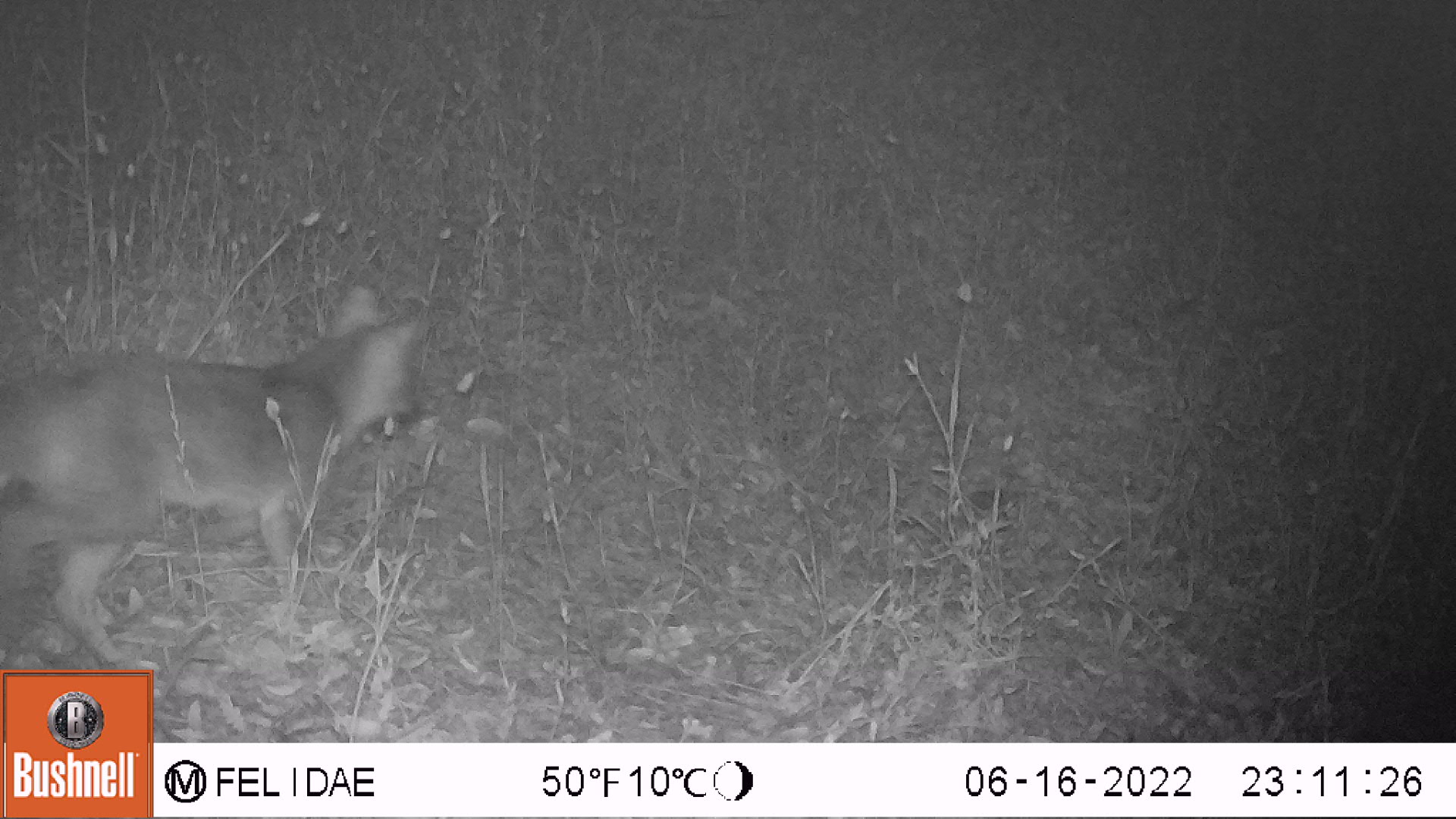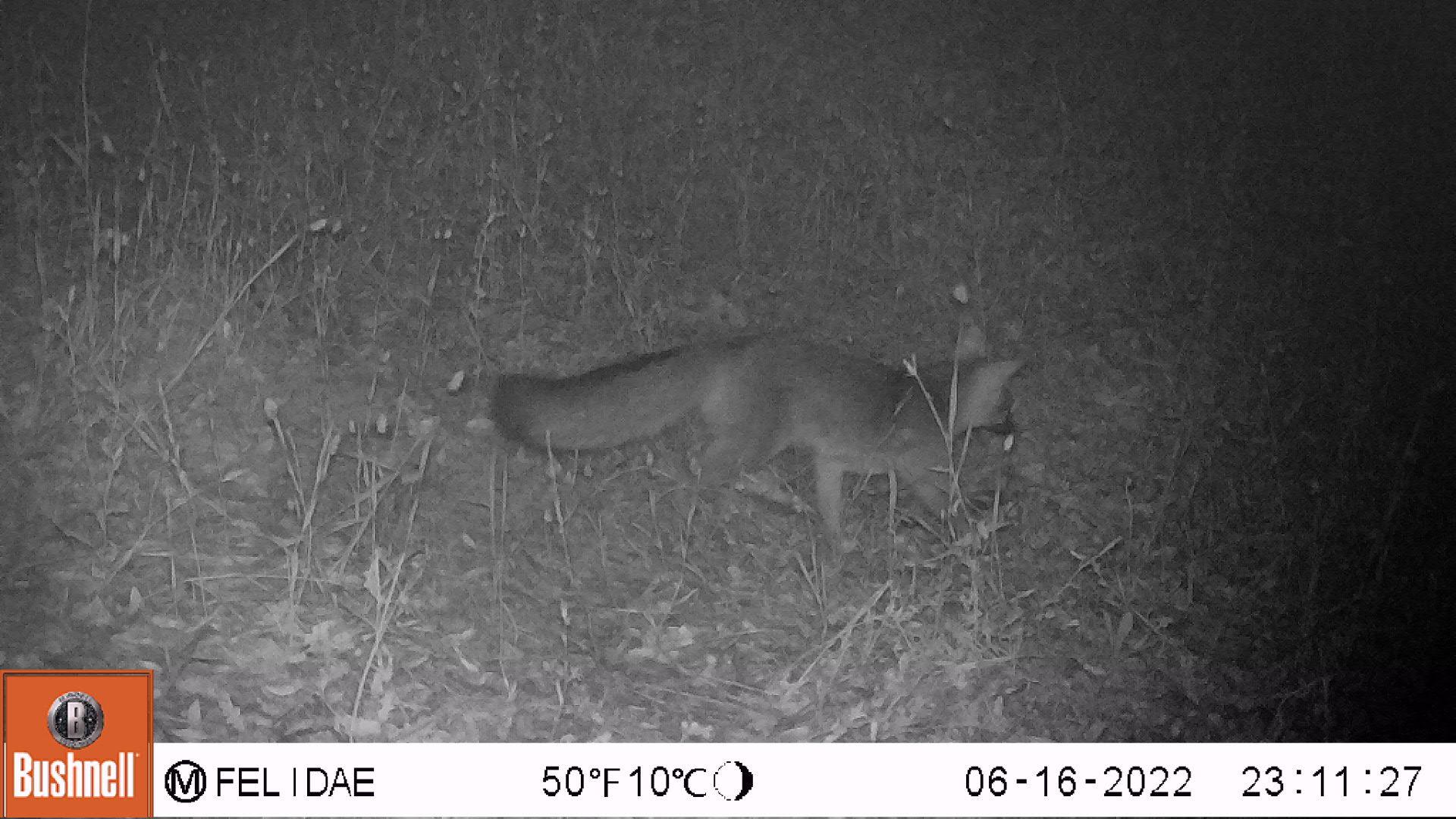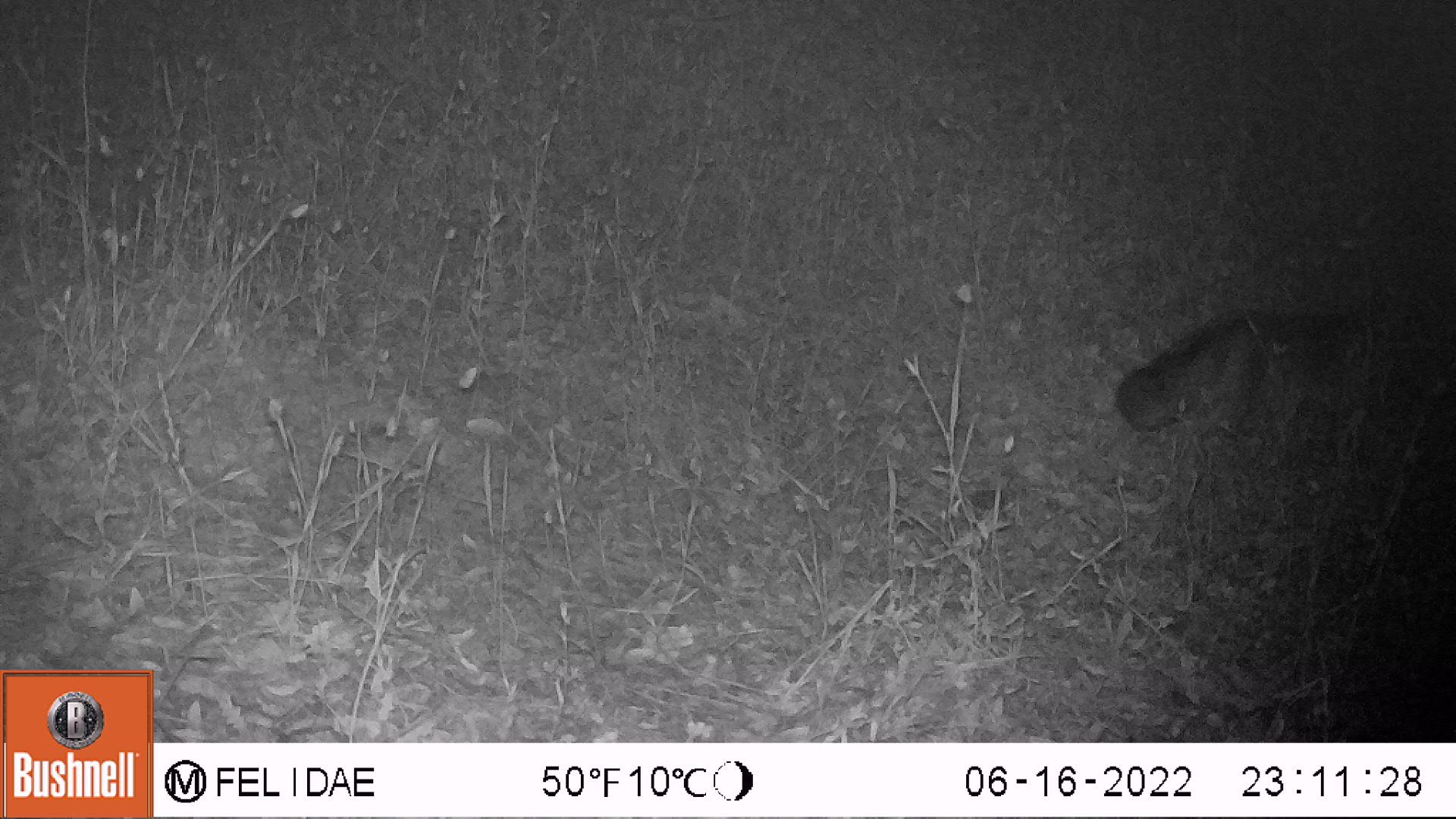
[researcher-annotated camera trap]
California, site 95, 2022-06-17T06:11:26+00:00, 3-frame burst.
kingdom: Animalia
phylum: Chordata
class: Mammalia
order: Carnivora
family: Canidae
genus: Urocyon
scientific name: Urocyon cinereoargenteus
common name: gray fox